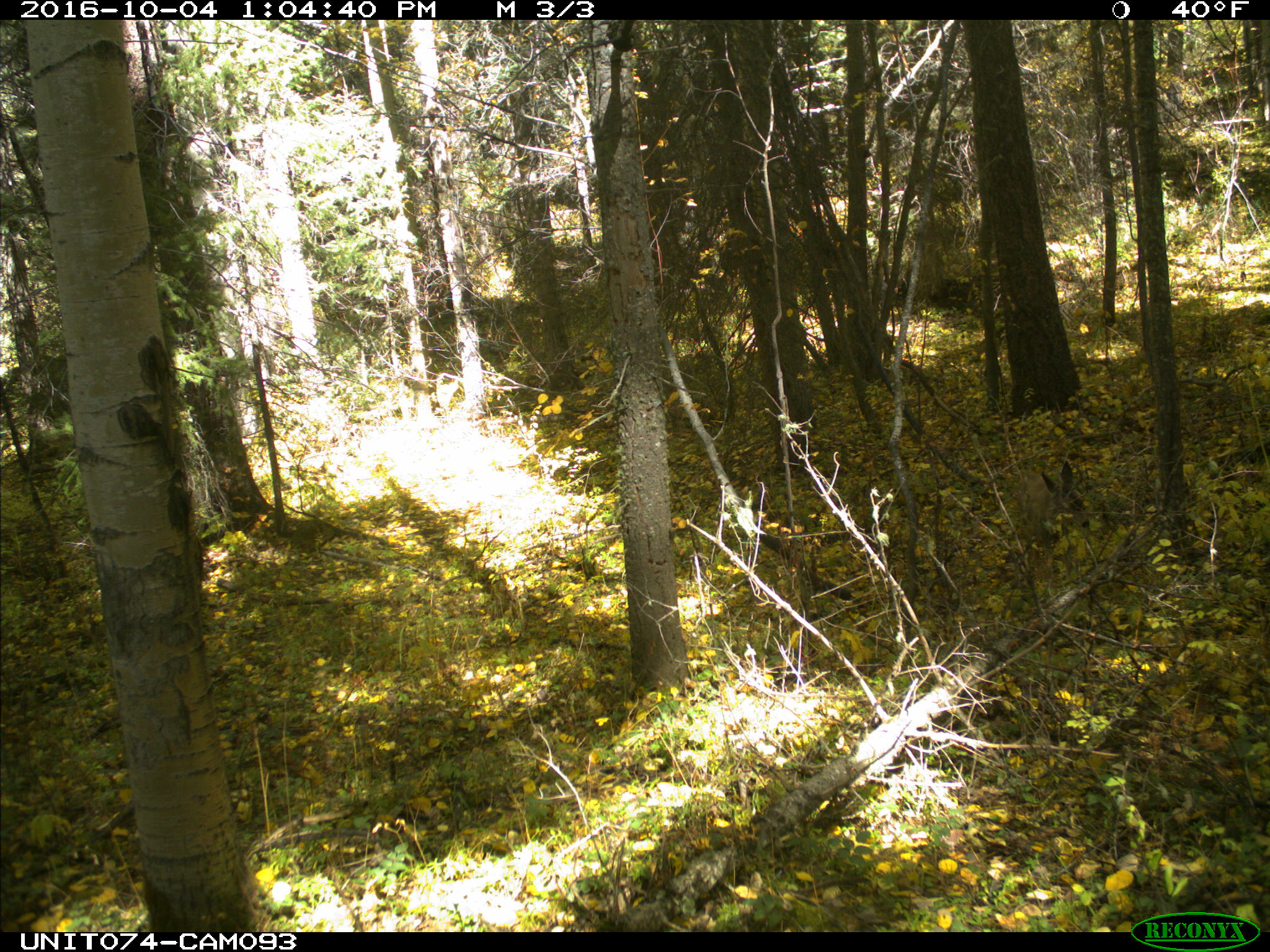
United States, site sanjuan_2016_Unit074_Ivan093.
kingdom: Animalia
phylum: Chordata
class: Mammalia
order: Artiodactyla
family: Cervidae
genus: Odocoileus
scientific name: Odocoileus hemionus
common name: mule deer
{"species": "Odocoileus hemionus (mule deer)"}